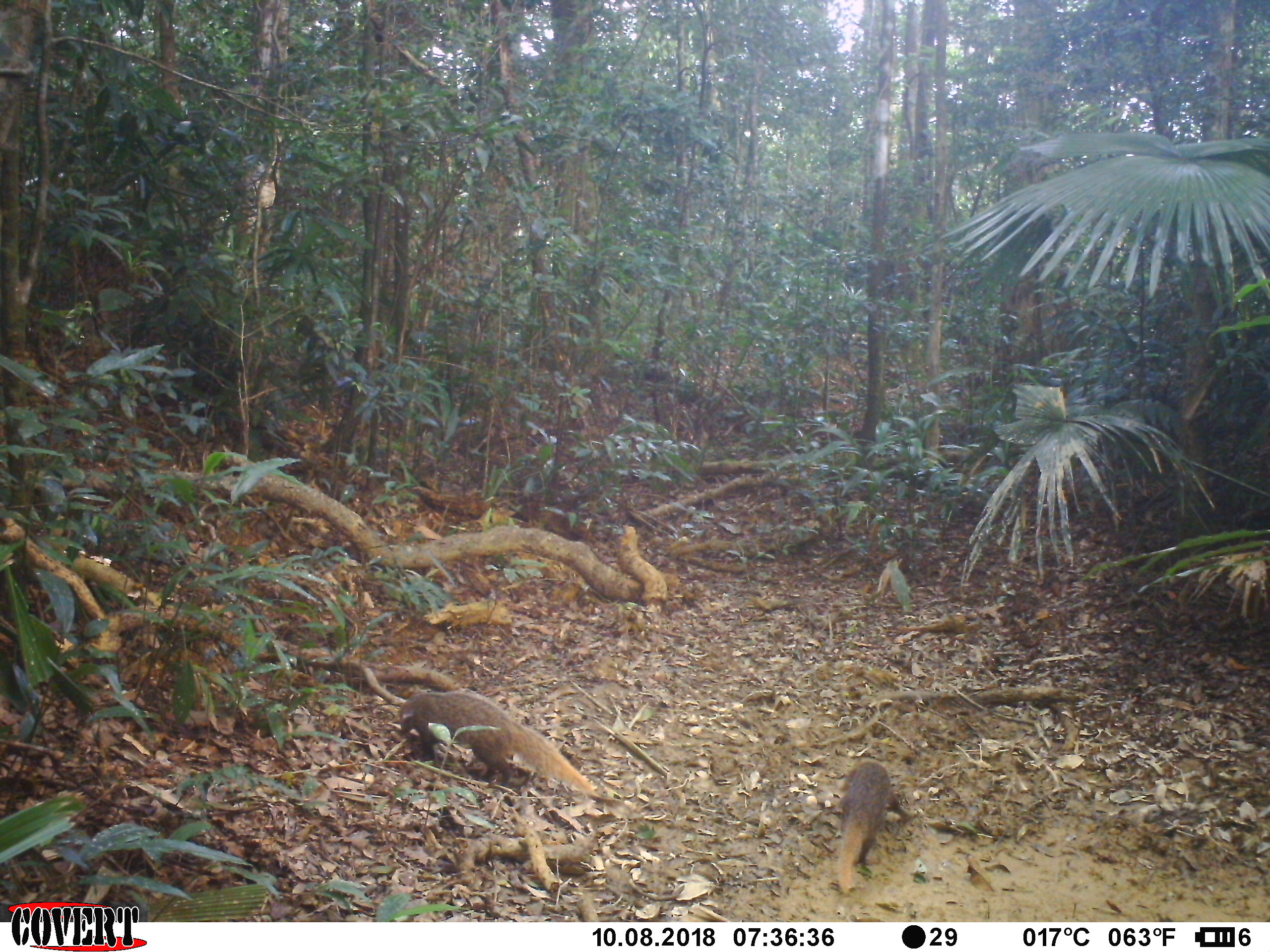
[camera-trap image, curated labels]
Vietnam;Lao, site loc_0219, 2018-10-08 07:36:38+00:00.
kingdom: Animalia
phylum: Chordata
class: Mammalia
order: Carnivora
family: Herpestidae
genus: Urva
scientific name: Urva urva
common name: crab-eating mongoose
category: crab eating mongoose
Crab eating mongoose (crab-eating mongoose) (Urva urva). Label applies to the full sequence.